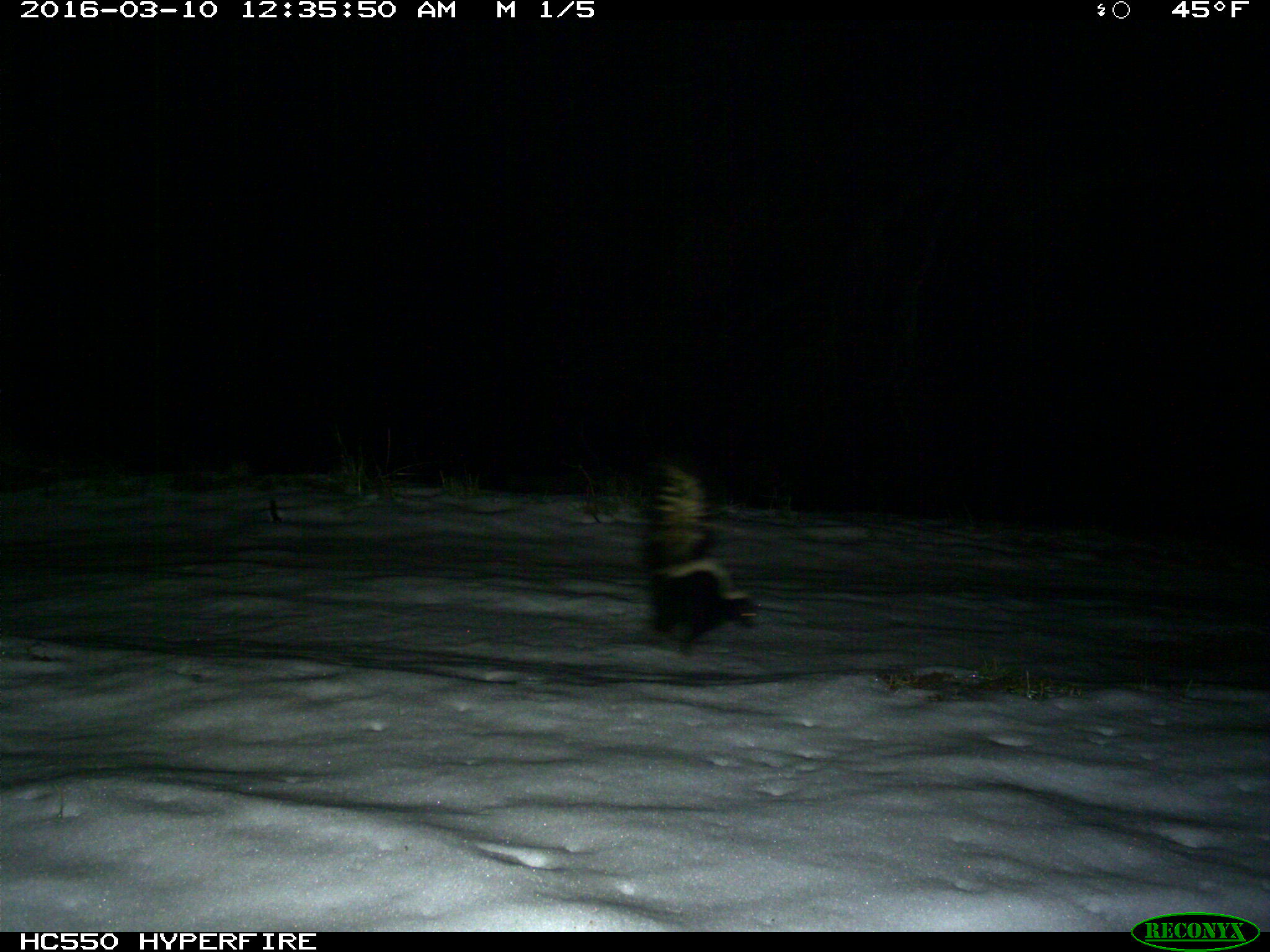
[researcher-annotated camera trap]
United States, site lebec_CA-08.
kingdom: Animalia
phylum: Chordata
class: Mammalia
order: Carnivora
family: Mephitidae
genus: Mephitis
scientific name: Mephitis mephitis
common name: striped skunk